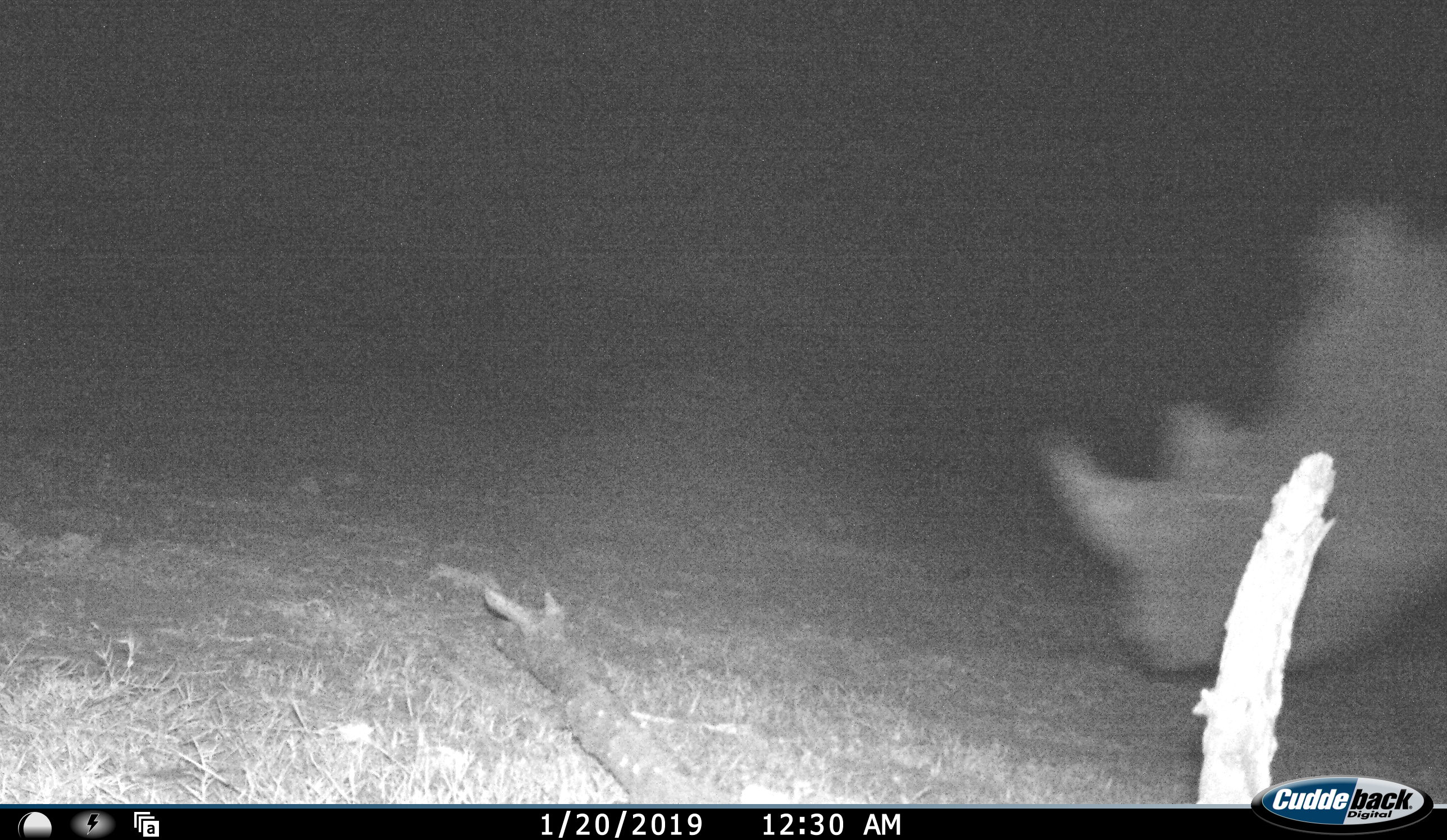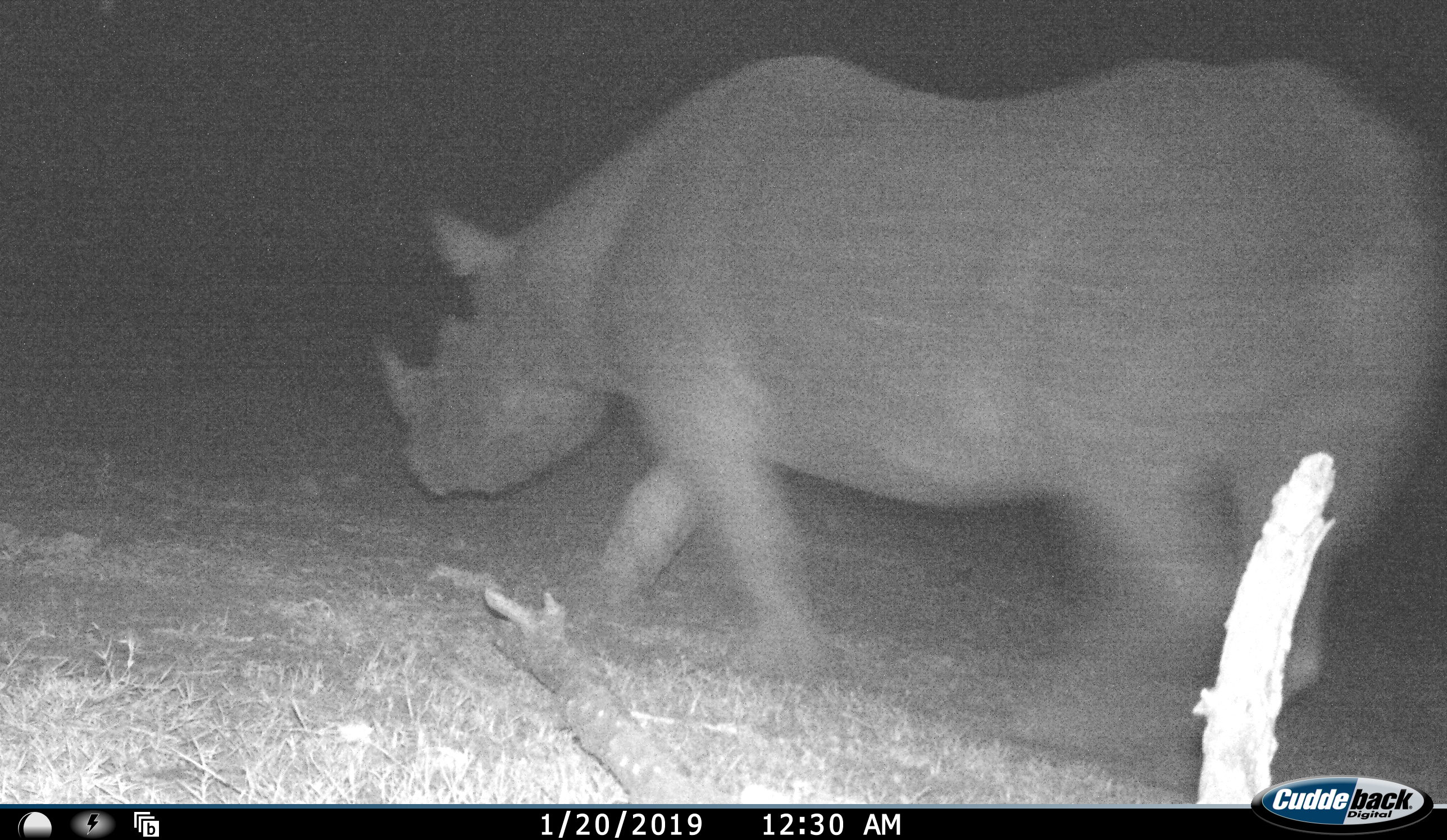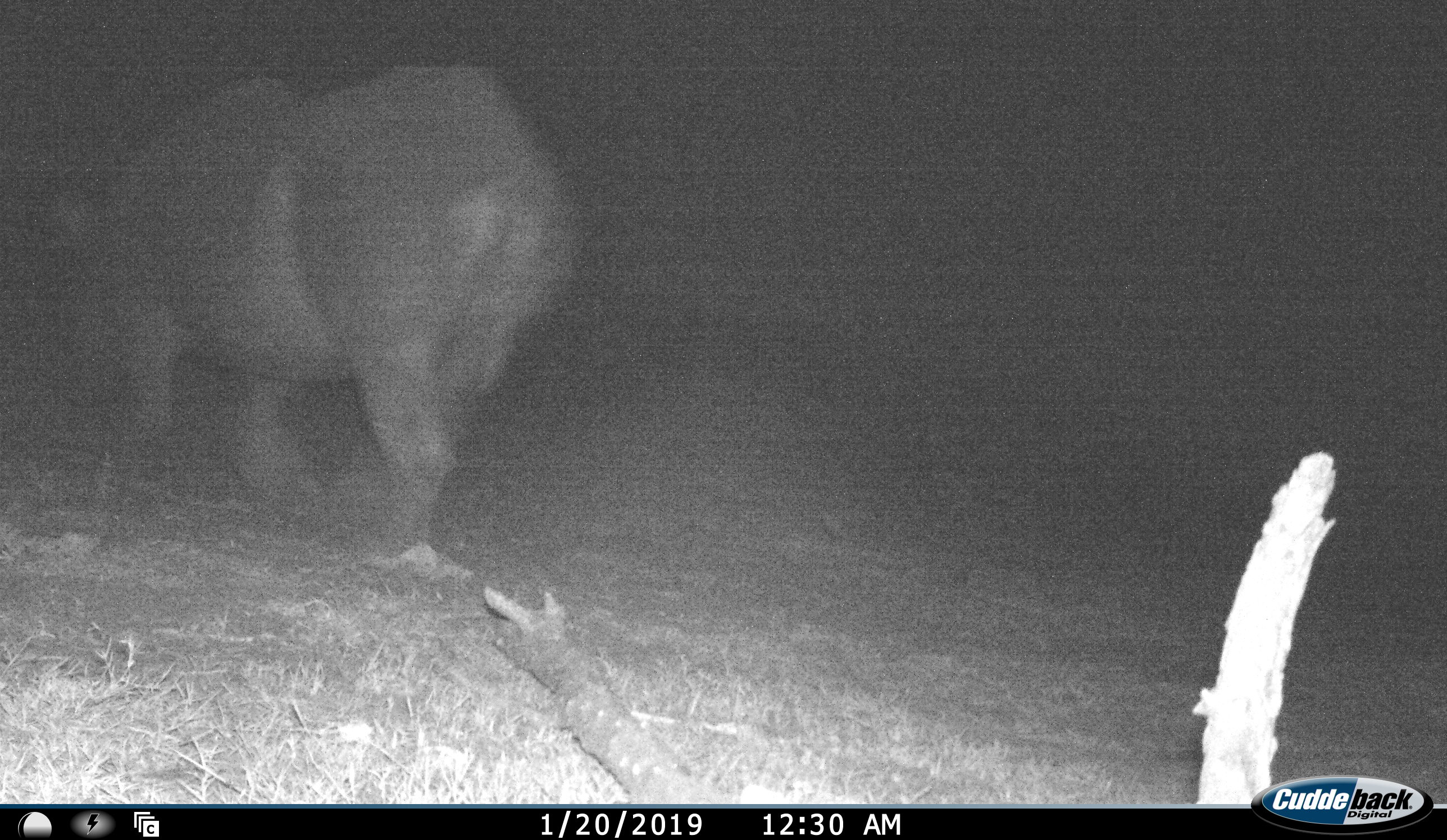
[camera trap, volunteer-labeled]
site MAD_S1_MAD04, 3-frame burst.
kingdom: Animalia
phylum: Chordata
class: Mammalia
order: Perissodactyla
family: Rhinocerotidae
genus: Ceratotherium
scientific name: Ceratotherium simum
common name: white rhinoceros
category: rhinoceroswhite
Rhinoceroswhite (white rhinoceros) (Ceratotherium simum), count 1. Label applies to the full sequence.